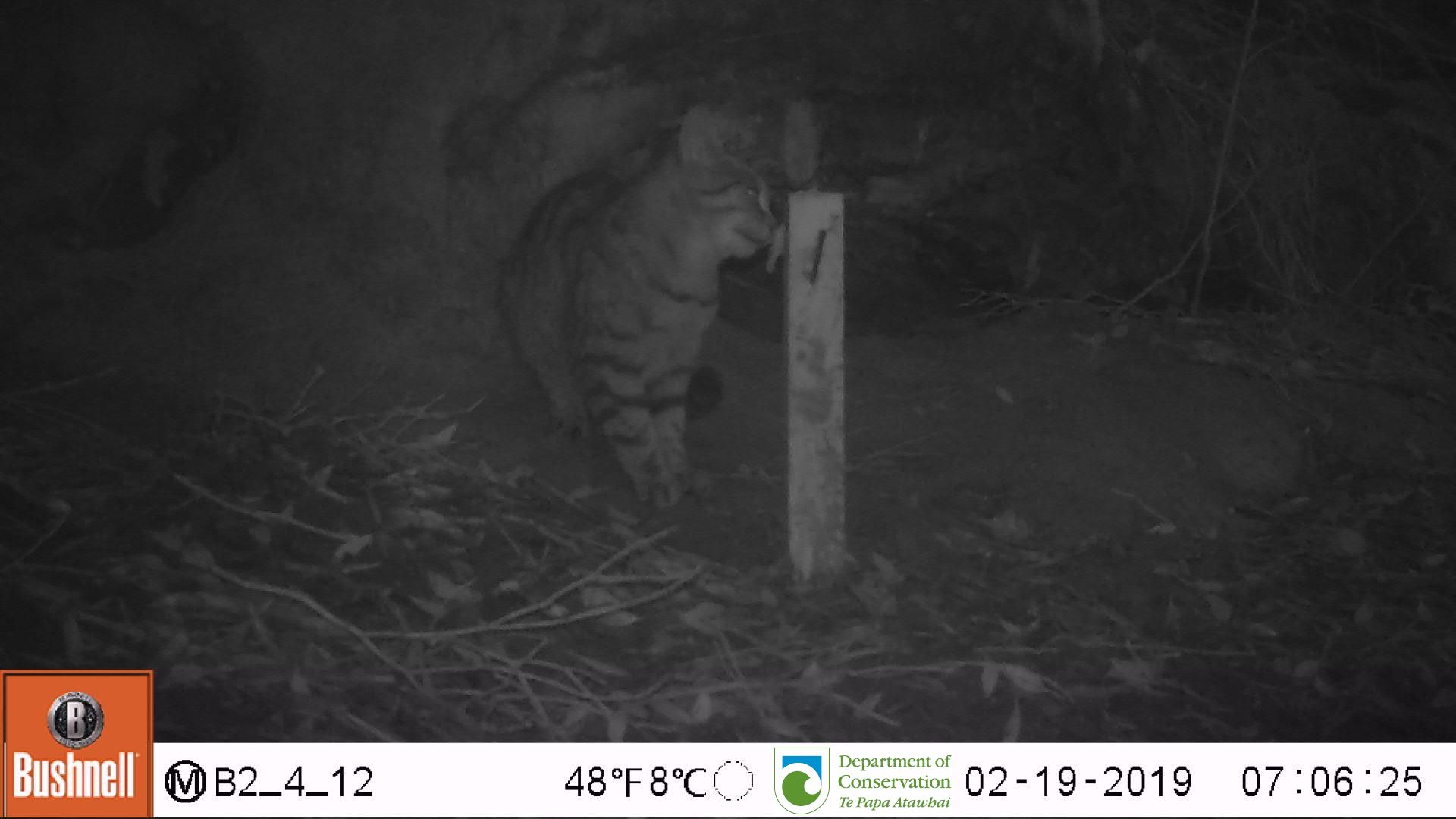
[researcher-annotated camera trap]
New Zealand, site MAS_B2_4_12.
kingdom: Animalia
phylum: Chordata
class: Mammalia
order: Carnivora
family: Felidae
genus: Felis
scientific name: Felis catus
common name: domestic cat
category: cat